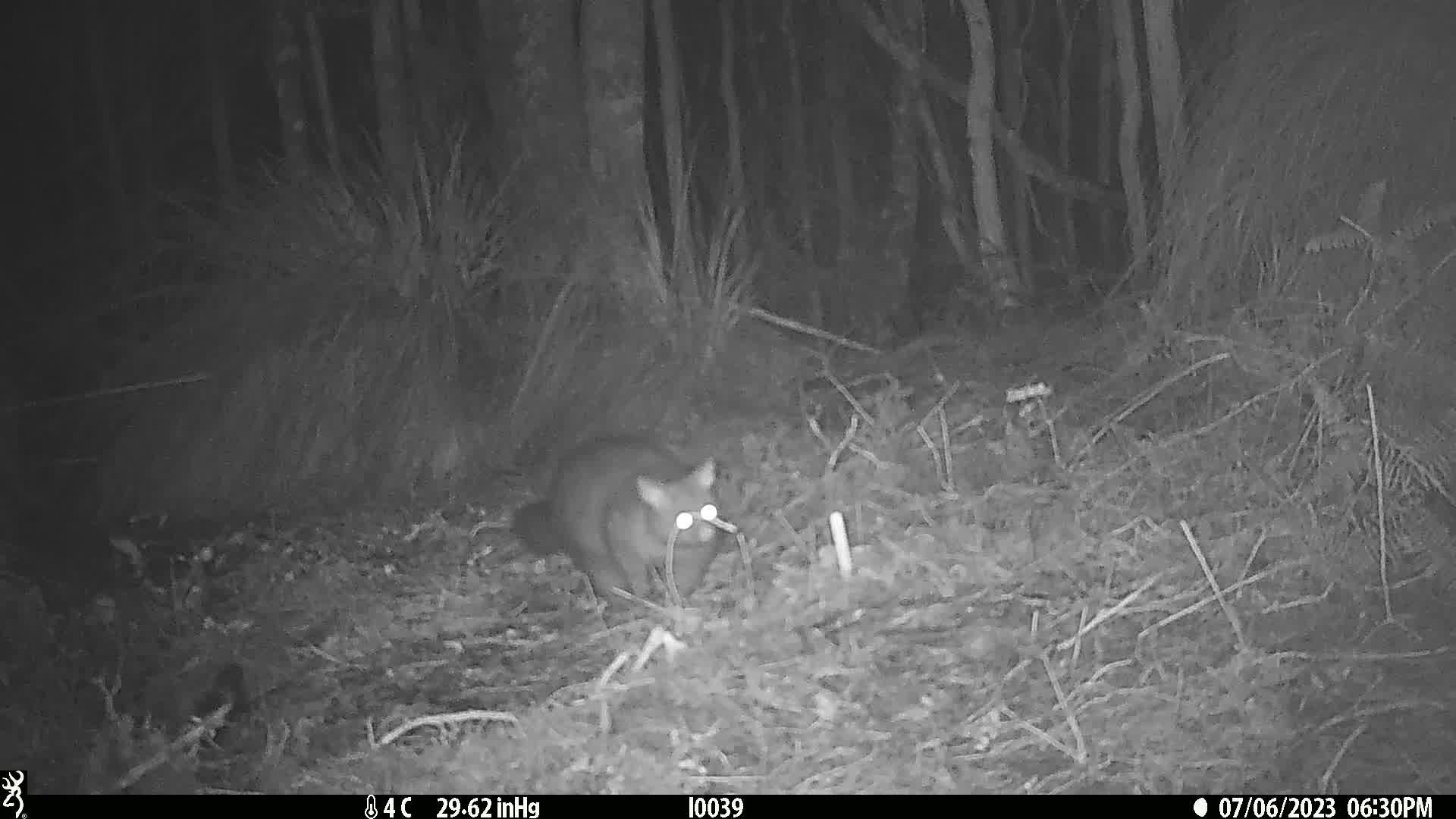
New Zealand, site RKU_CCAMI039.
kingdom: Animalia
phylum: Chordata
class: Mammalia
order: Diprotodontia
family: Phalangeridae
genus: Trichosurus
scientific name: Trichosurus vulpecula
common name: common brushtail possum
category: possum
Possum (common brushtail possum) (Trichosurus vulpecula).